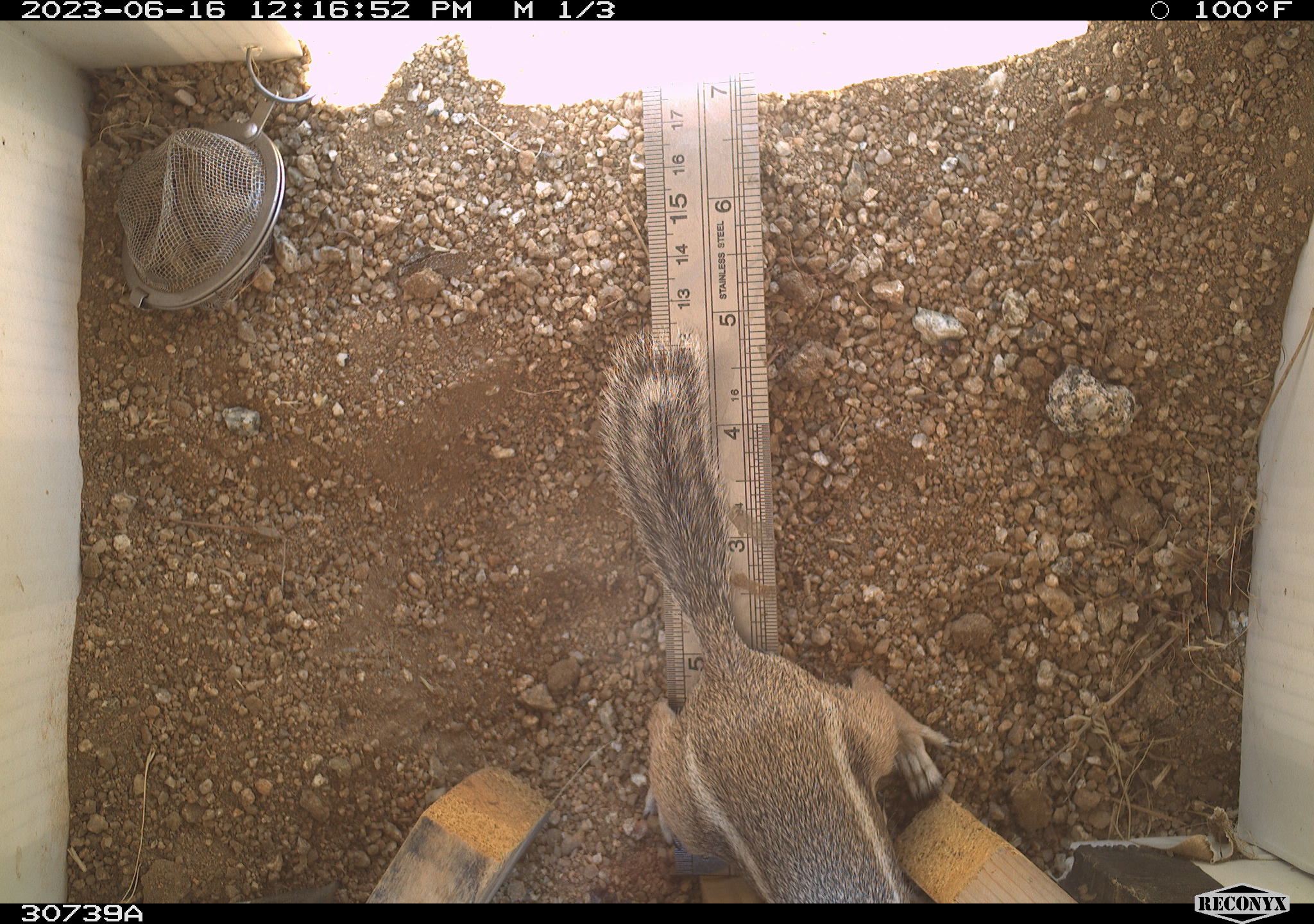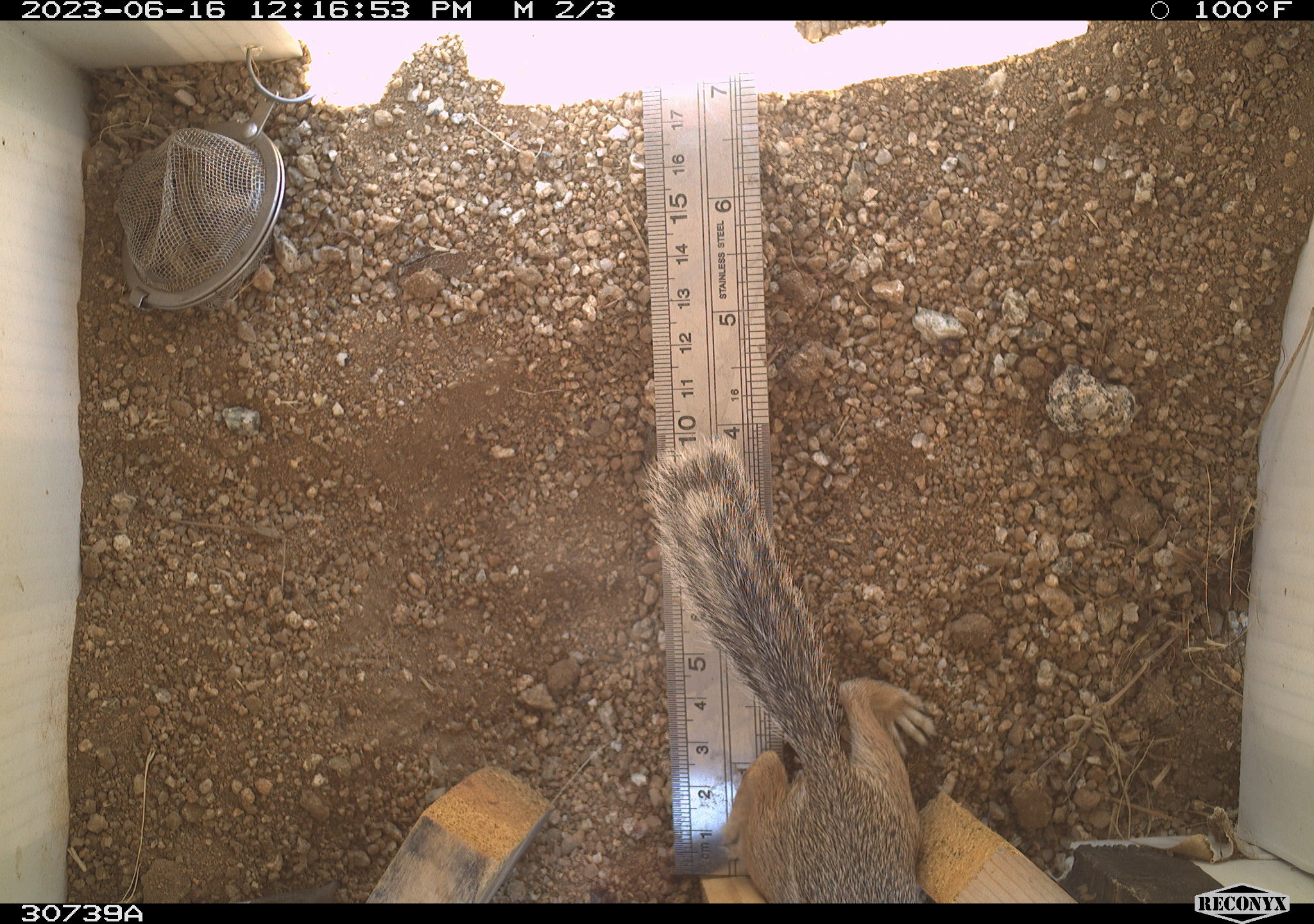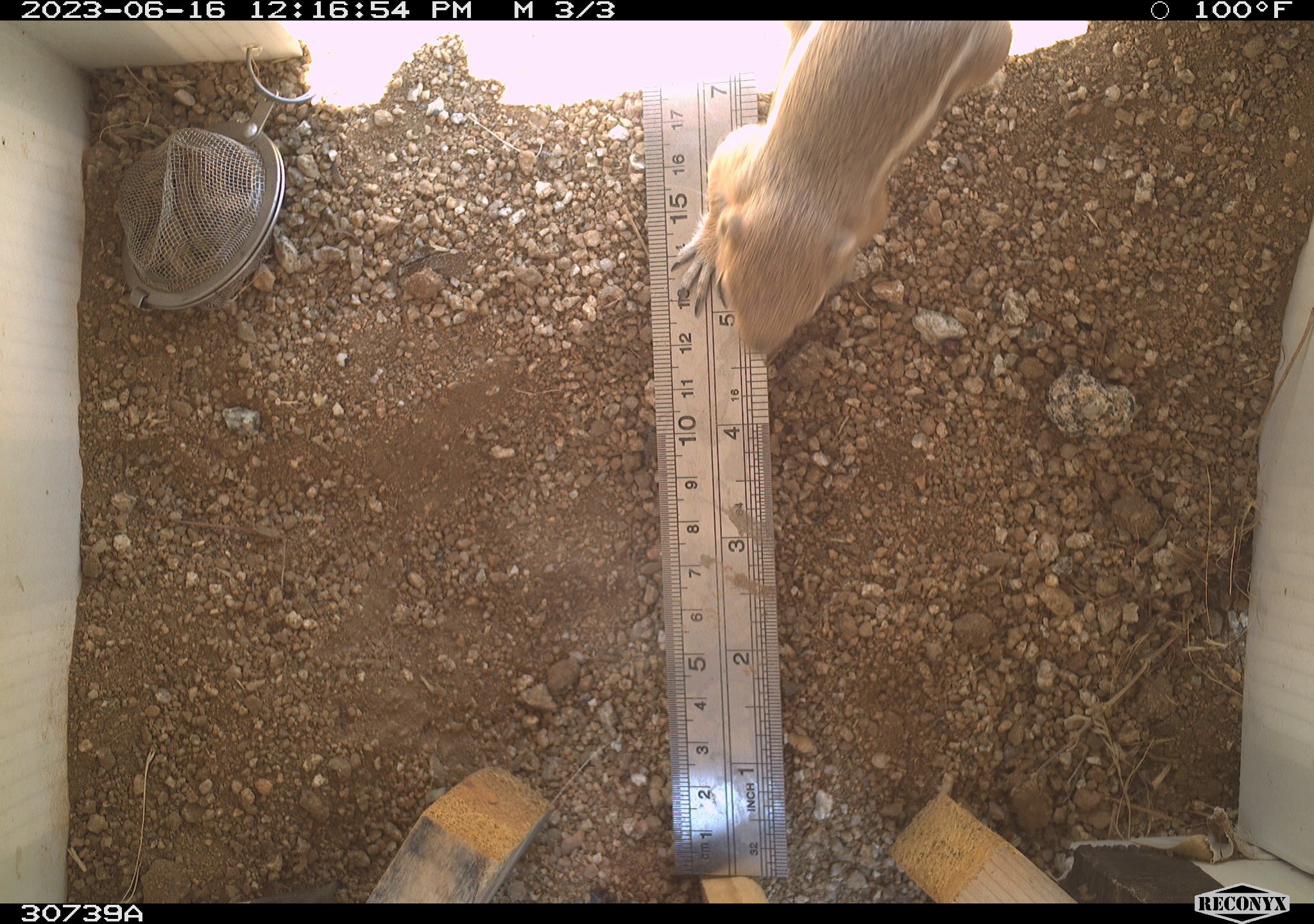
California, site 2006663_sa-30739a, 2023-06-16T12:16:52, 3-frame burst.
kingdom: Animalia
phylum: Chordata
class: Mammalia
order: Rodentia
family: Sciuridae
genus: Ammospermophilus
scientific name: Ammospermophilus leucurus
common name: white-tailed antelope squirrel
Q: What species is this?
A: White-tailed antelope squirrel (Ammospermophilus leucurus).